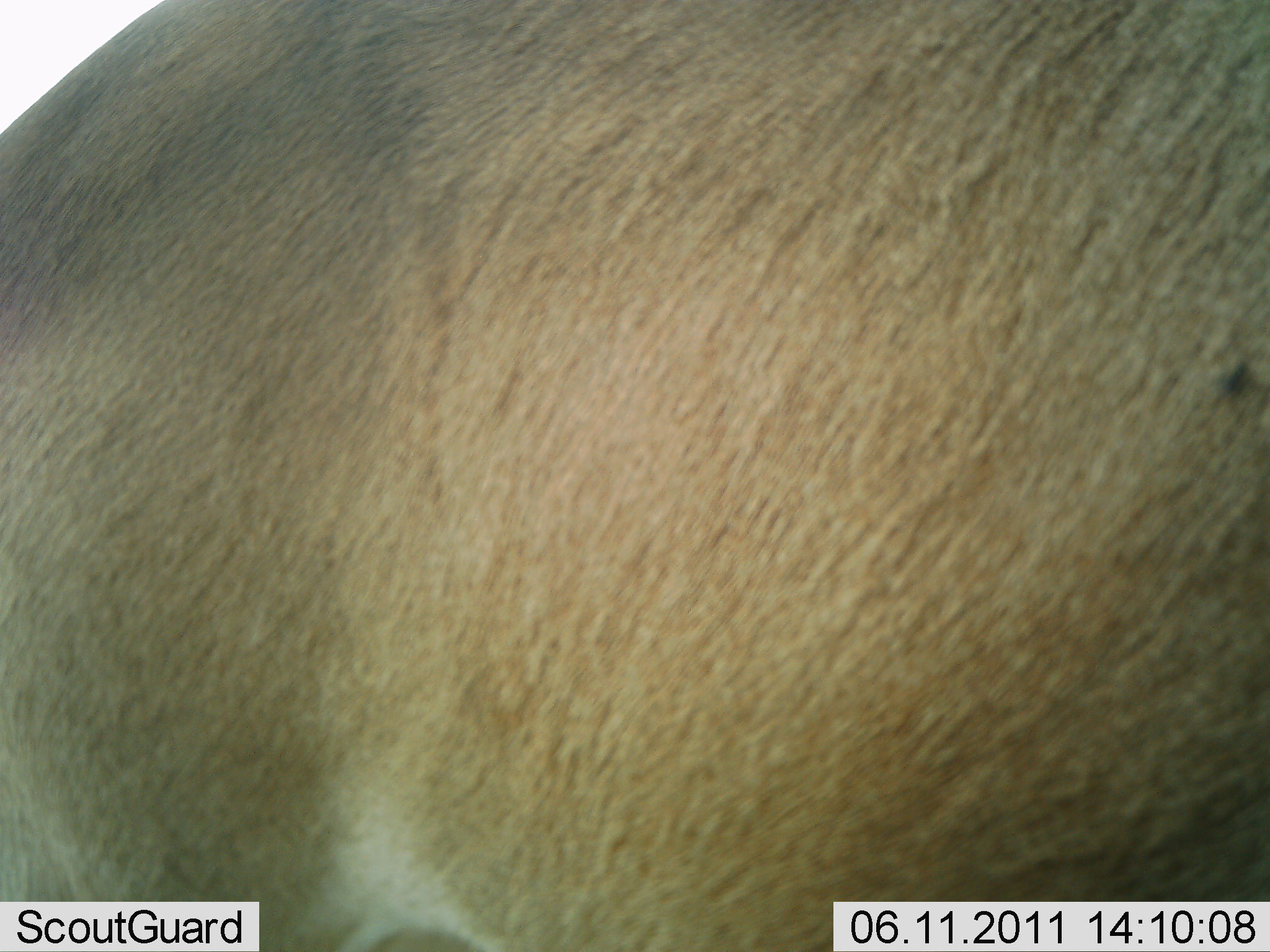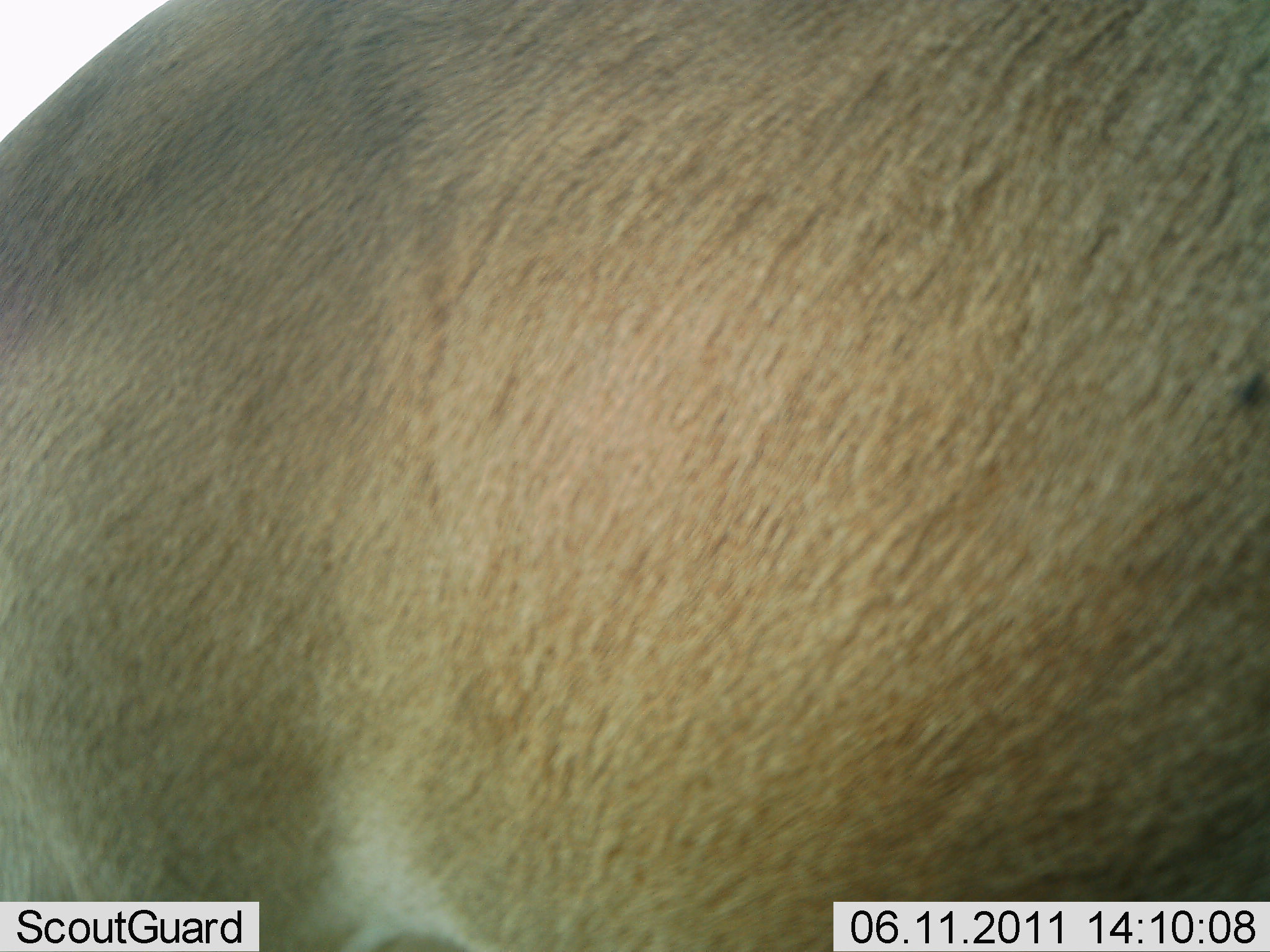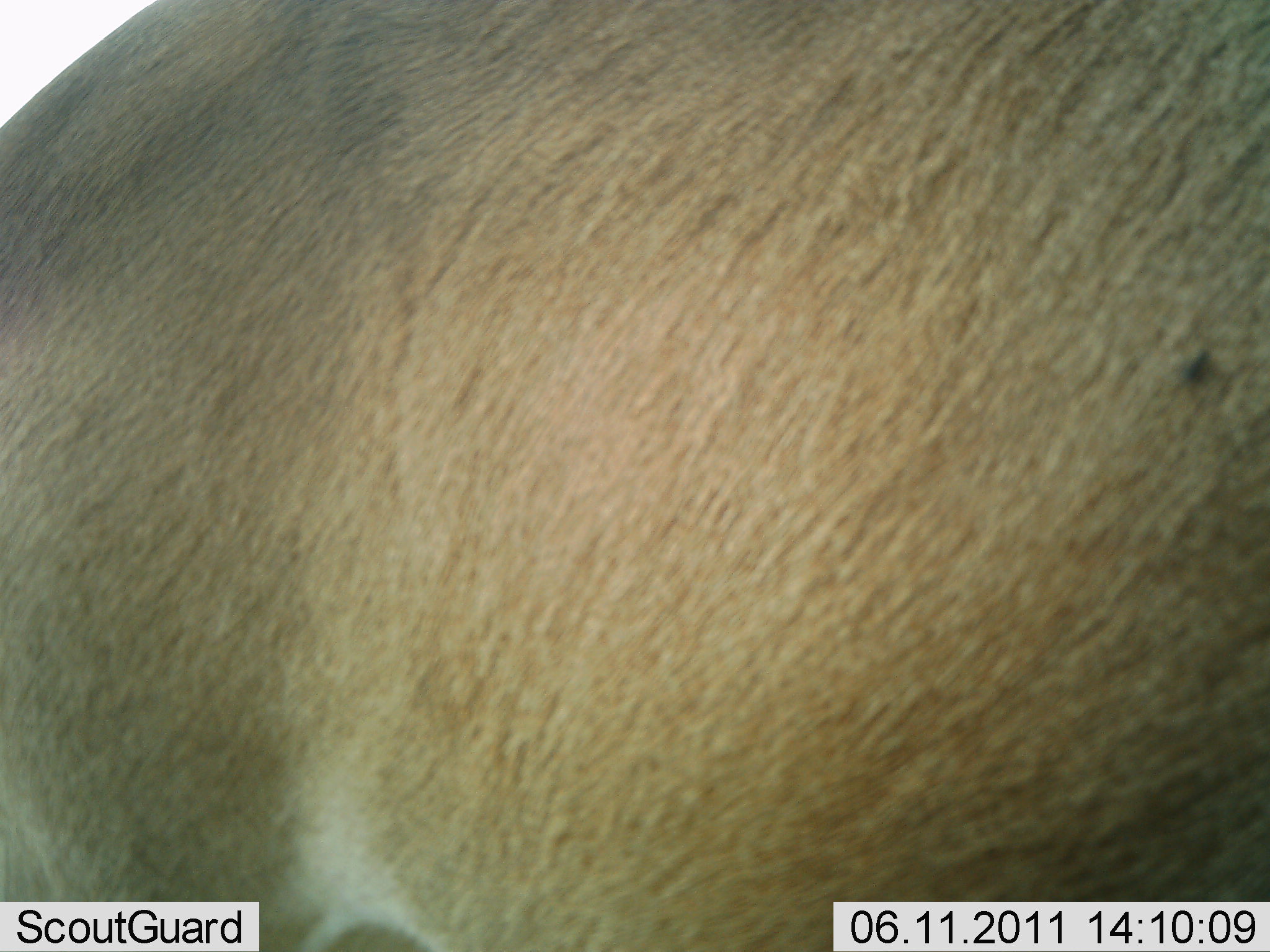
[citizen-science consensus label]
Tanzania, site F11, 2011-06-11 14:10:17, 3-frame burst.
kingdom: Animalia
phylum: Chordata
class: Mammalia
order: Artiodactyla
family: Bovidae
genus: Alcelaphus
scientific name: Alcelaphus buselaphus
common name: hartebeest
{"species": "hartebeest (Alcelaphus buselaphus)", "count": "1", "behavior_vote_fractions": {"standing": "100%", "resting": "0%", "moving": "14%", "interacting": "0%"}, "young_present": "0%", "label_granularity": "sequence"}